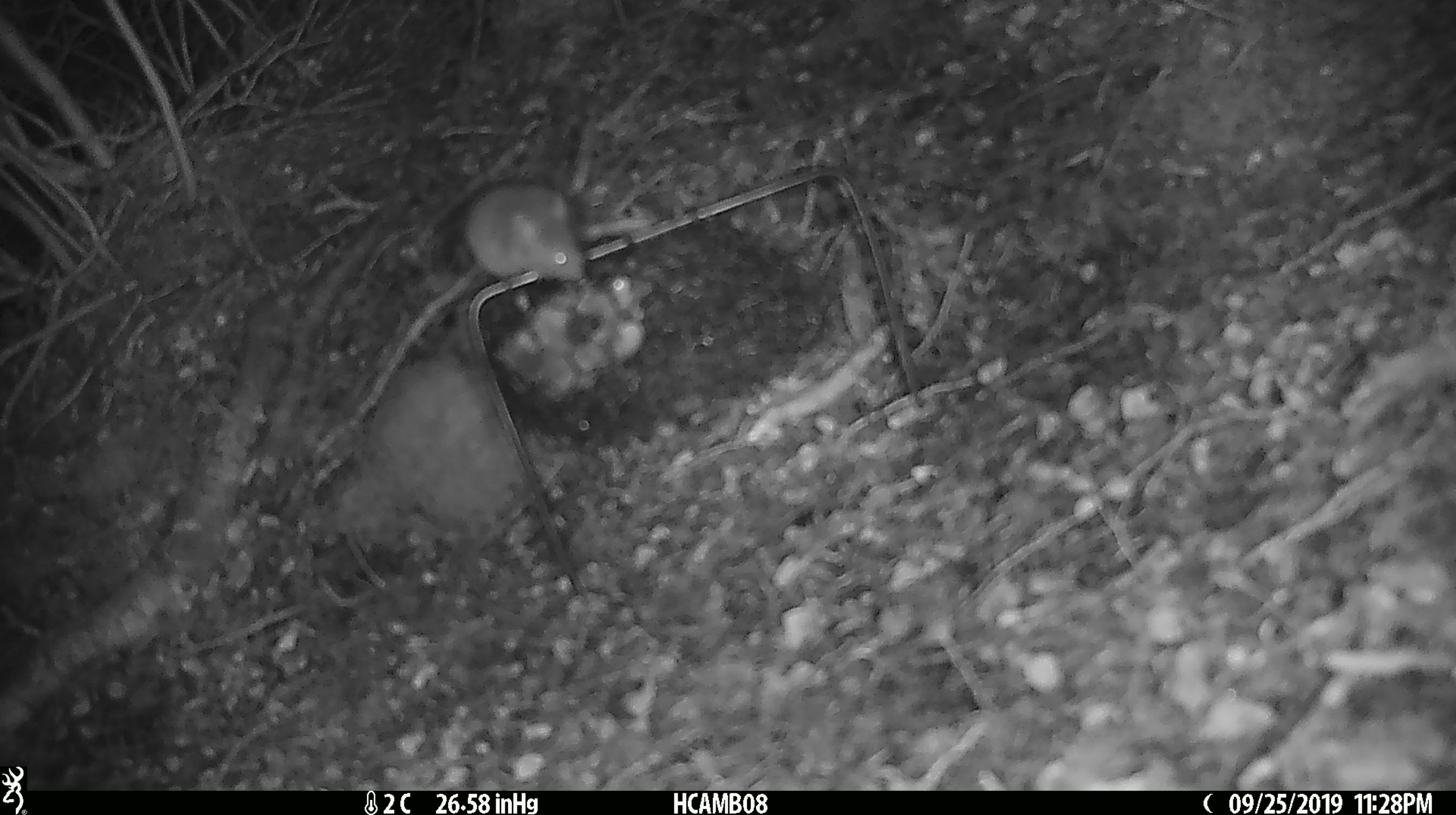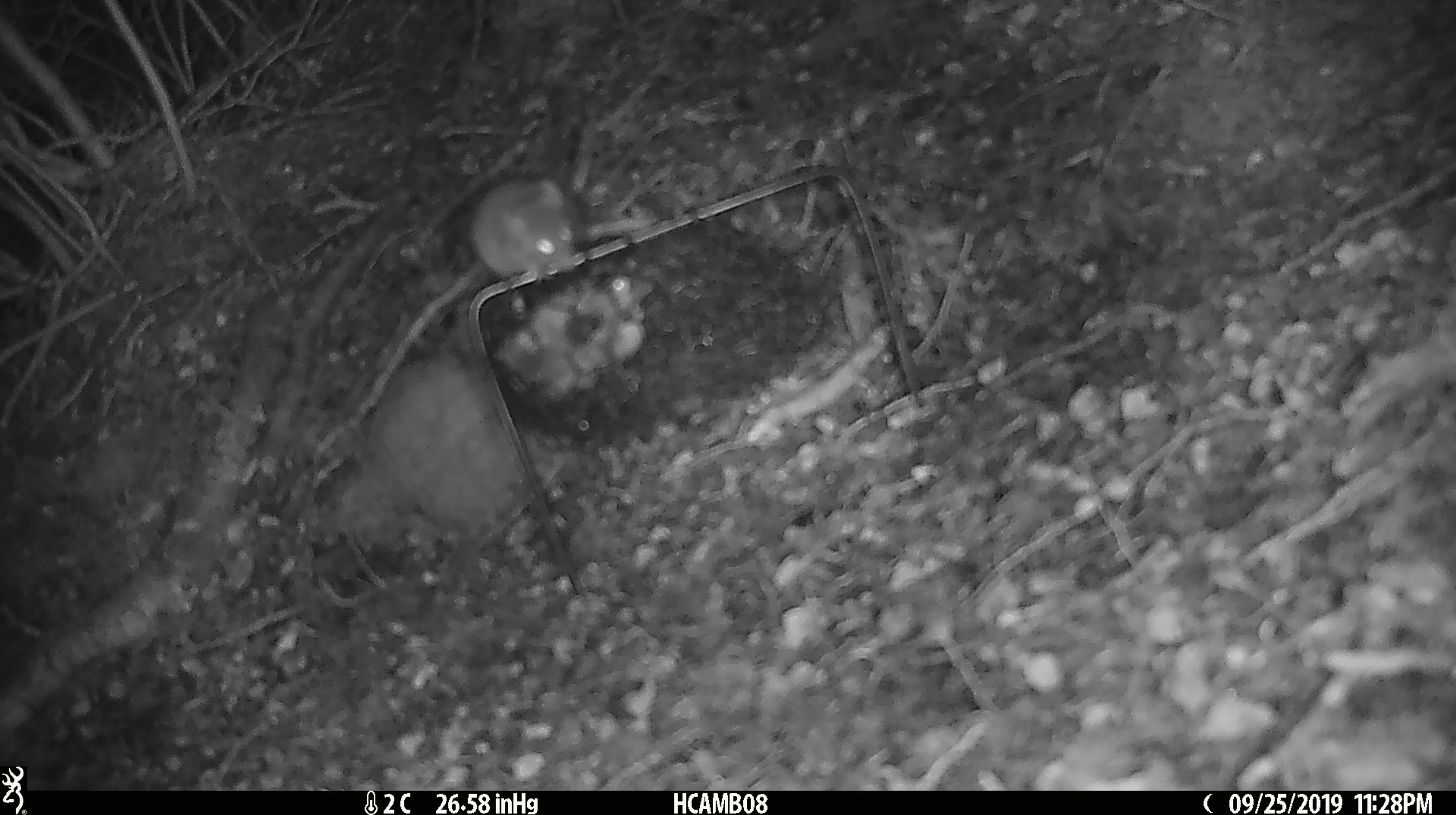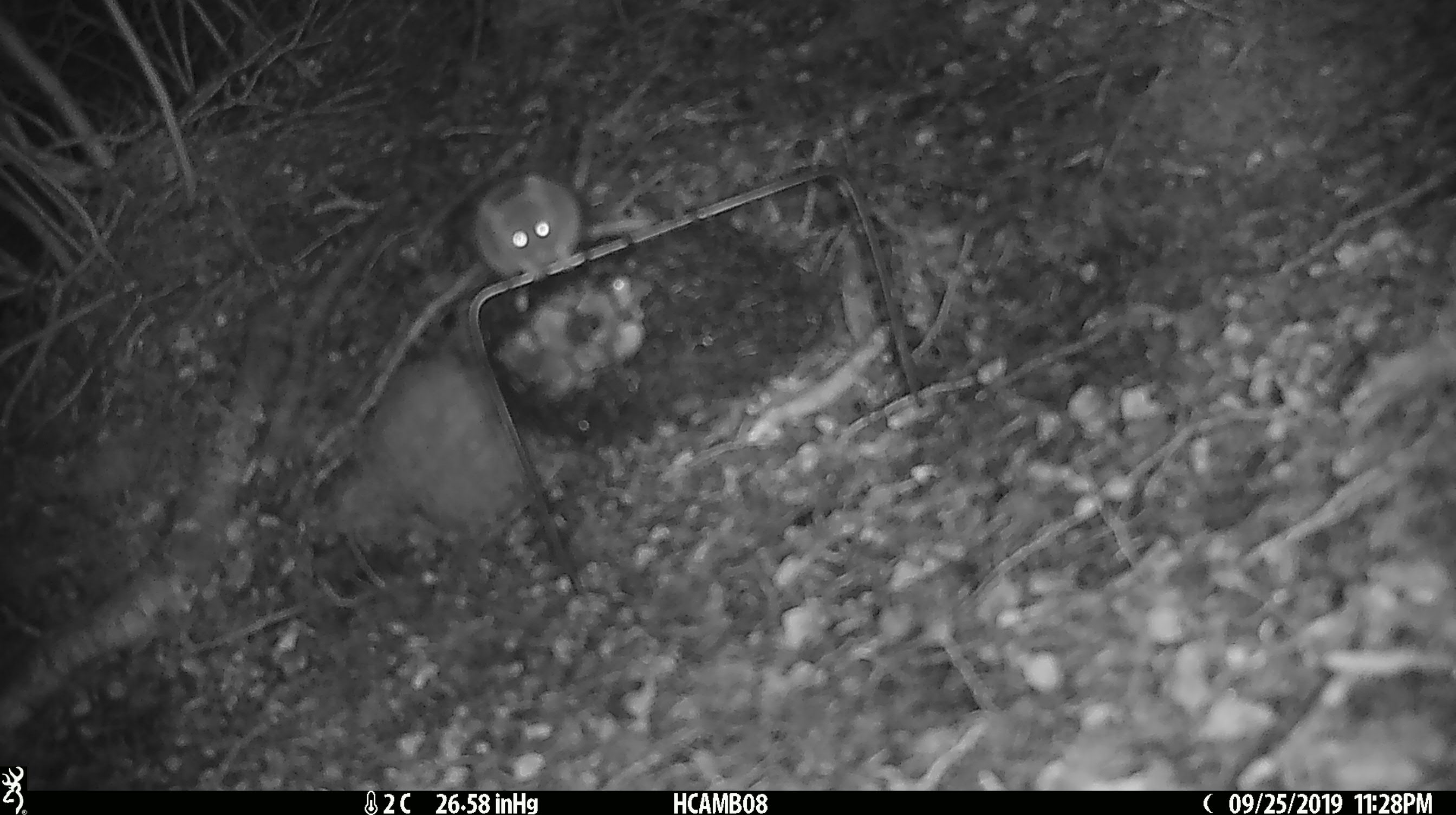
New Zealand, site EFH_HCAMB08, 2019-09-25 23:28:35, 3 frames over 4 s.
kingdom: Animalia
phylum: Chordata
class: Mammalia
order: Rodentia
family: Muridae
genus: Mus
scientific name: Mus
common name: mouse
Mouse (Mus).